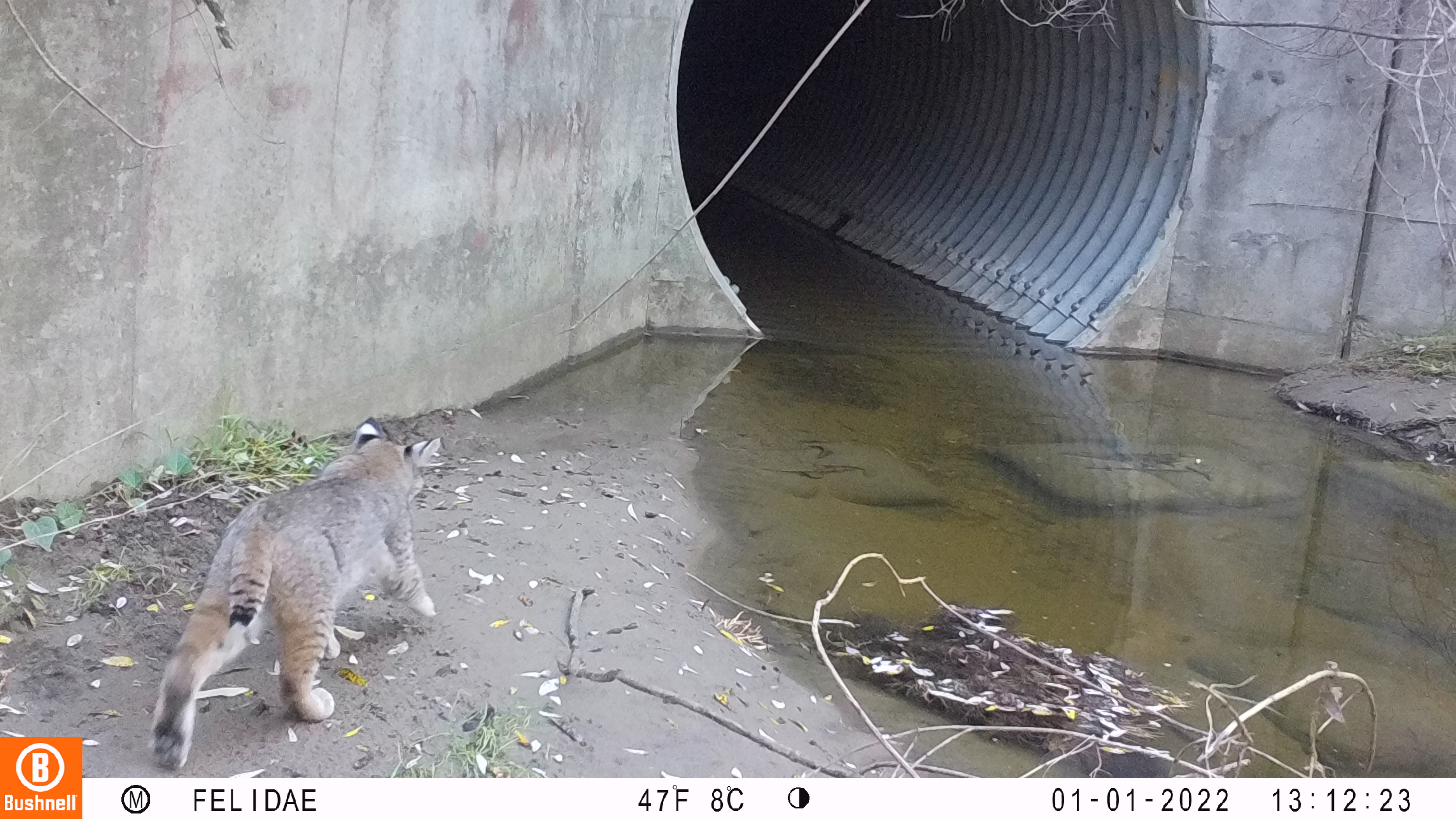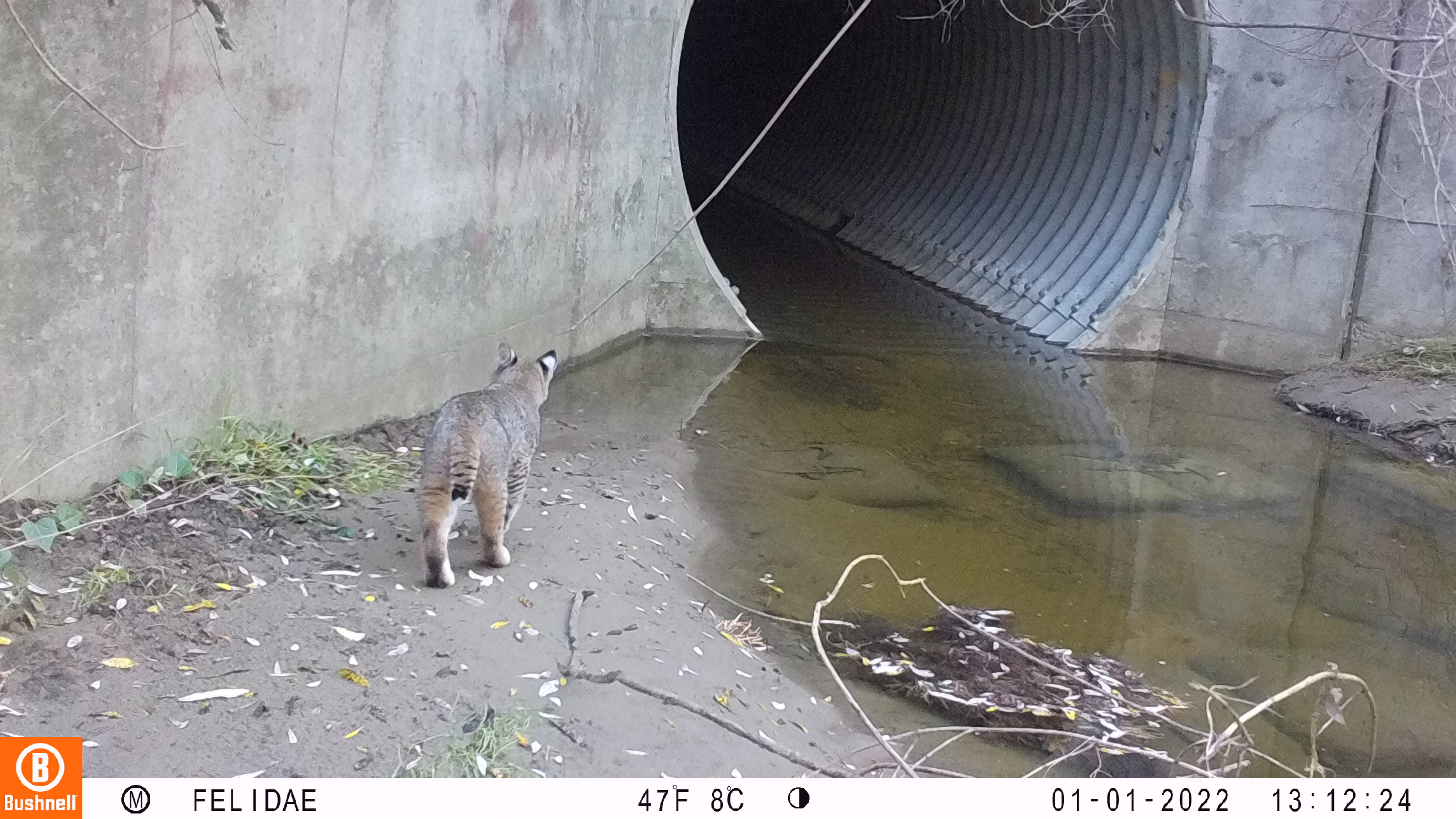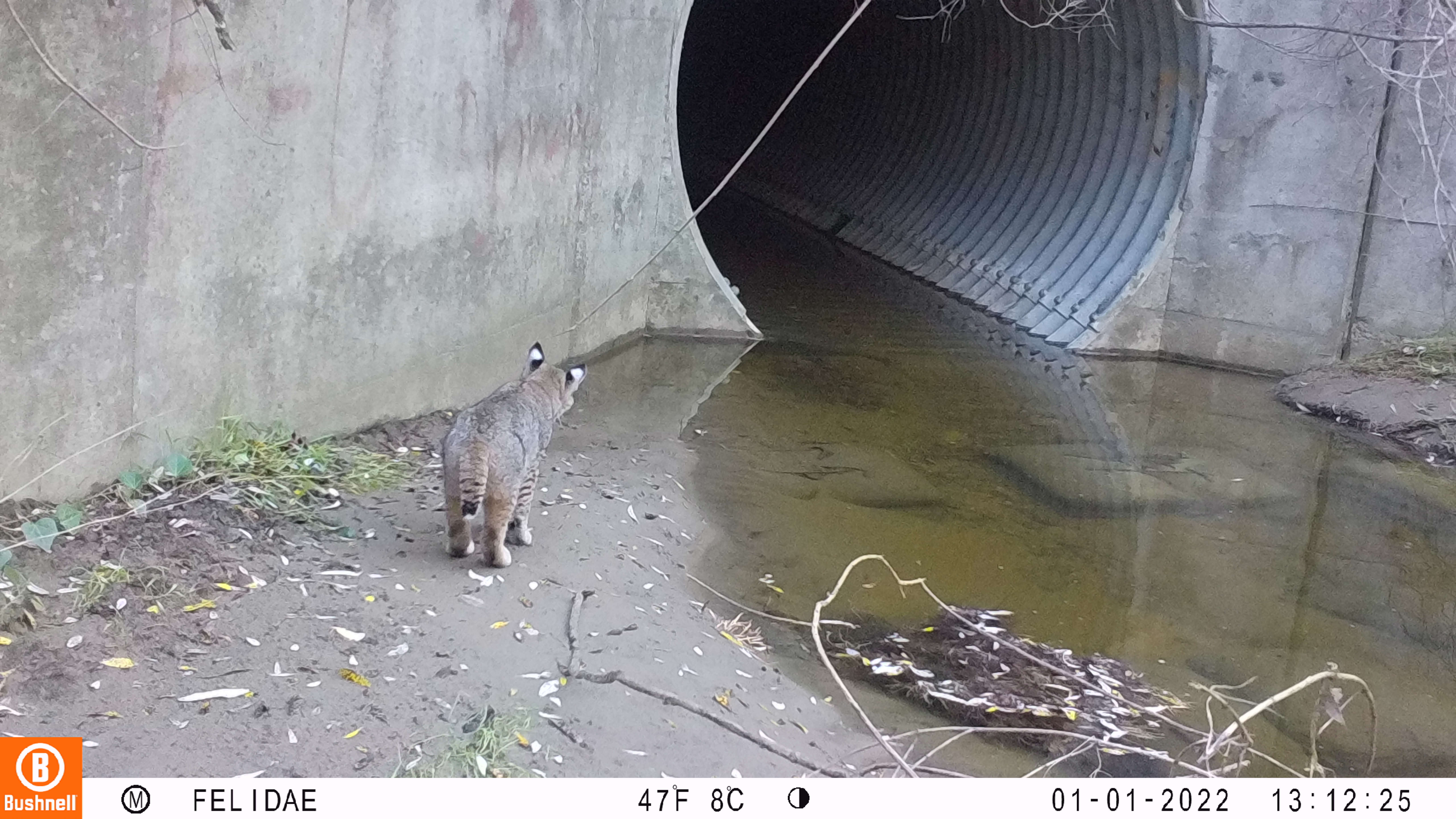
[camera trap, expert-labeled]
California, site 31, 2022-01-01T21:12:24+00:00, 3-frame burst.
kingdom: Animalia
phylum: Chordata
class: Mammalia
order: Carnivora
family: Felidae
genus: Lynx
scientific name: Lynx rufus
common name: bobcat